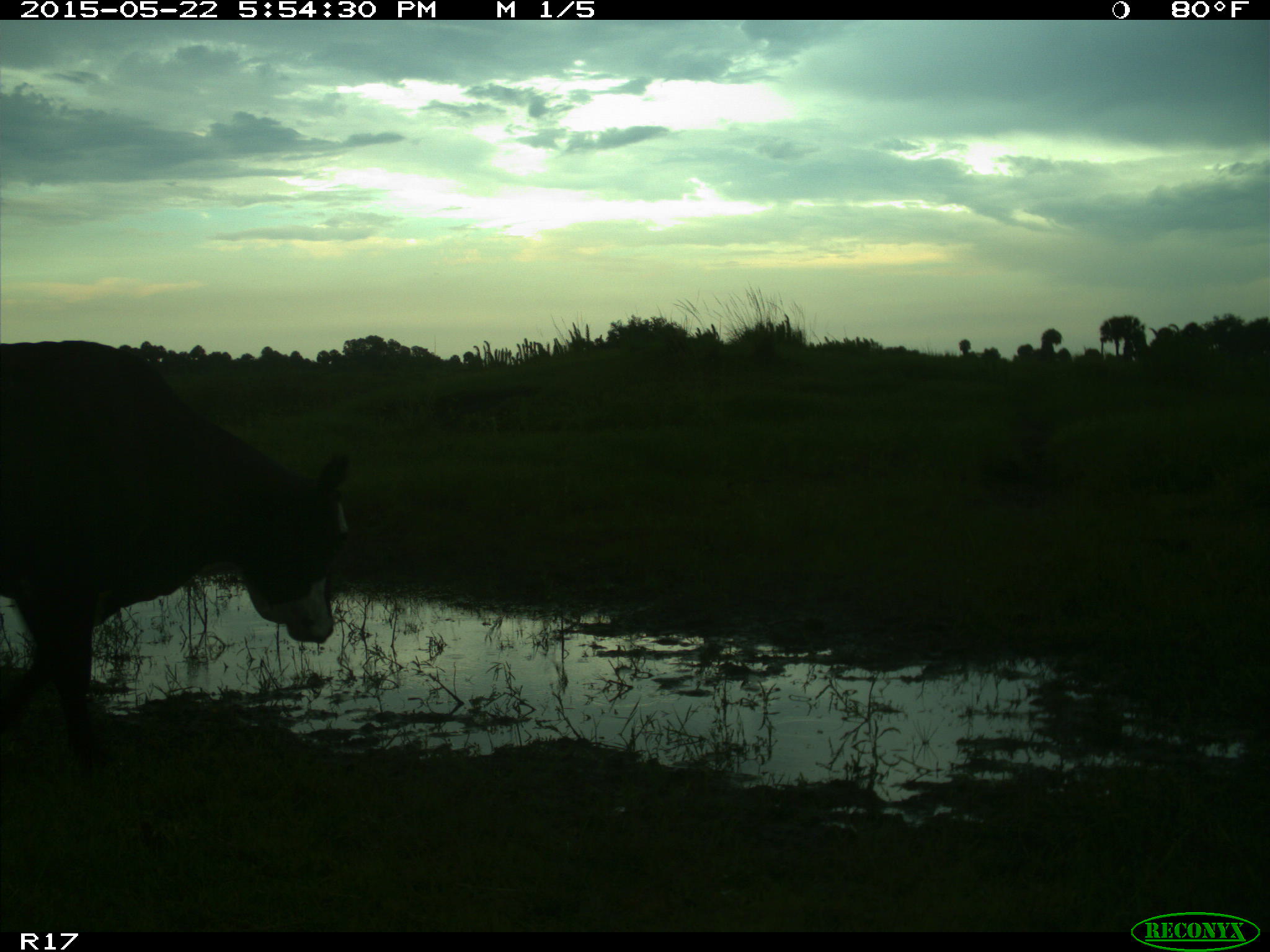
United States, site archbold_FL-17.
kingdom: Animalia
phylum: Chordata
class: Mammalia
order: Artiodactyla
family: Bovidae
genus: Bos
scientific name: Bos taurus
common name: domestic cow